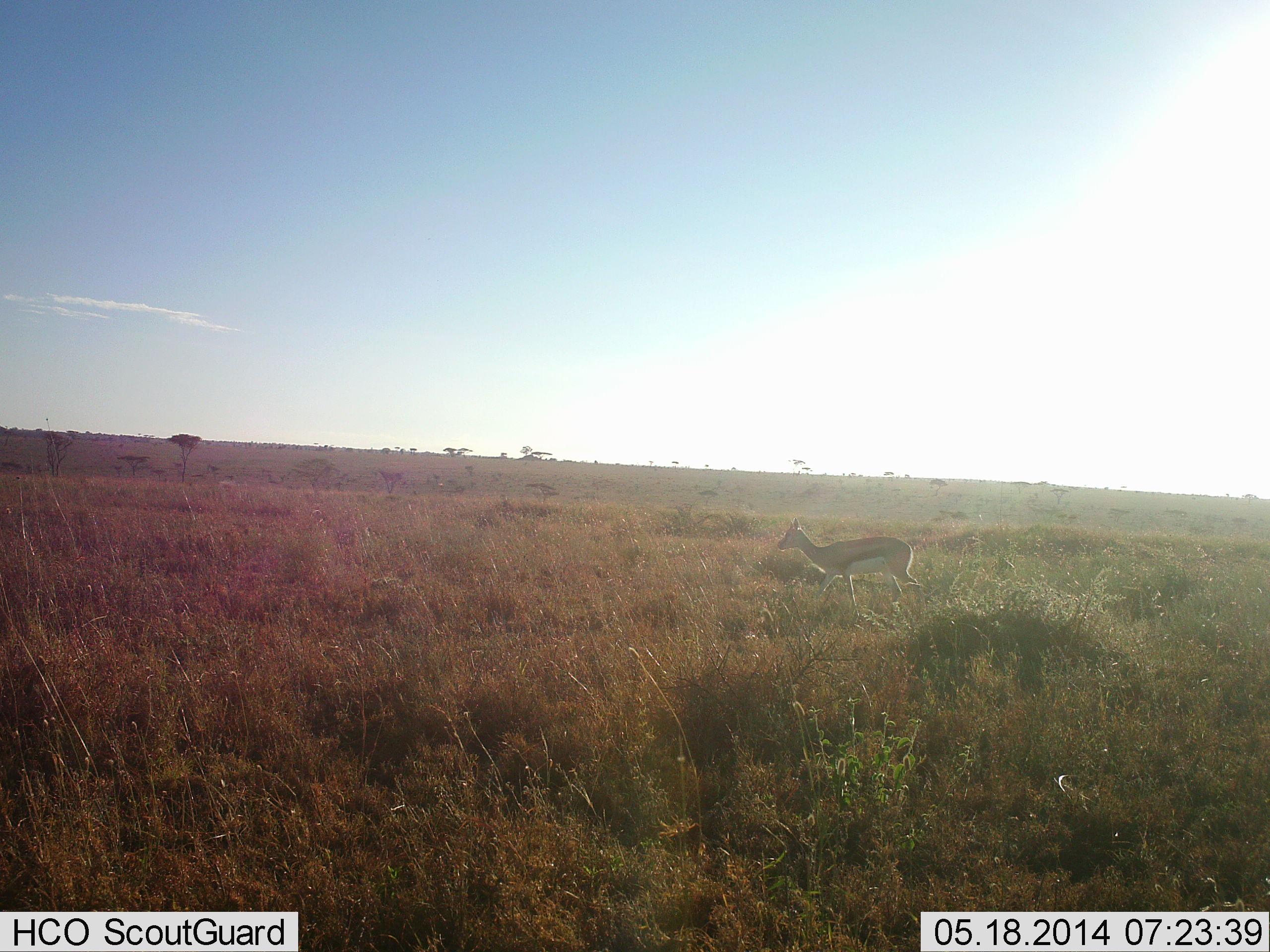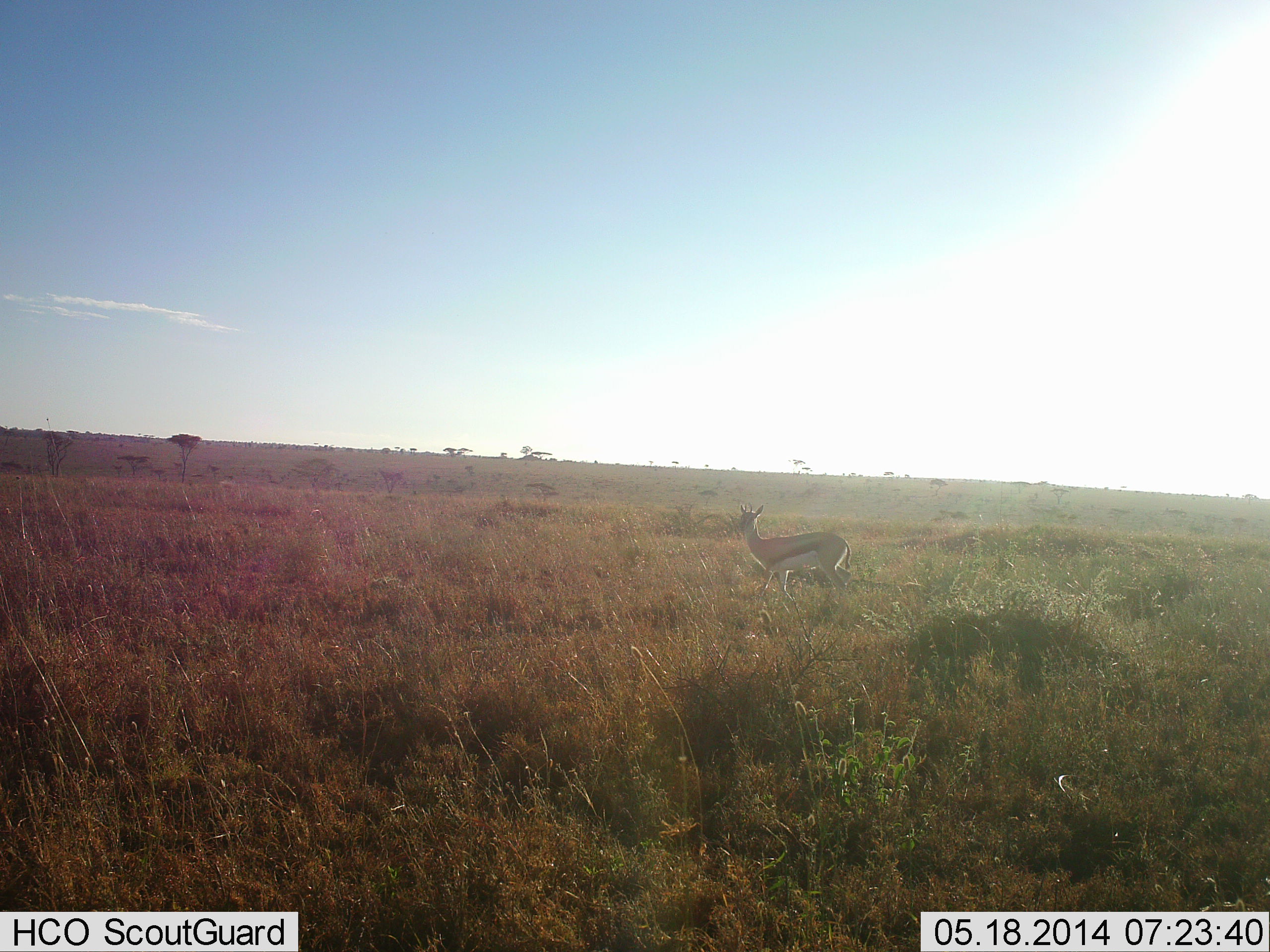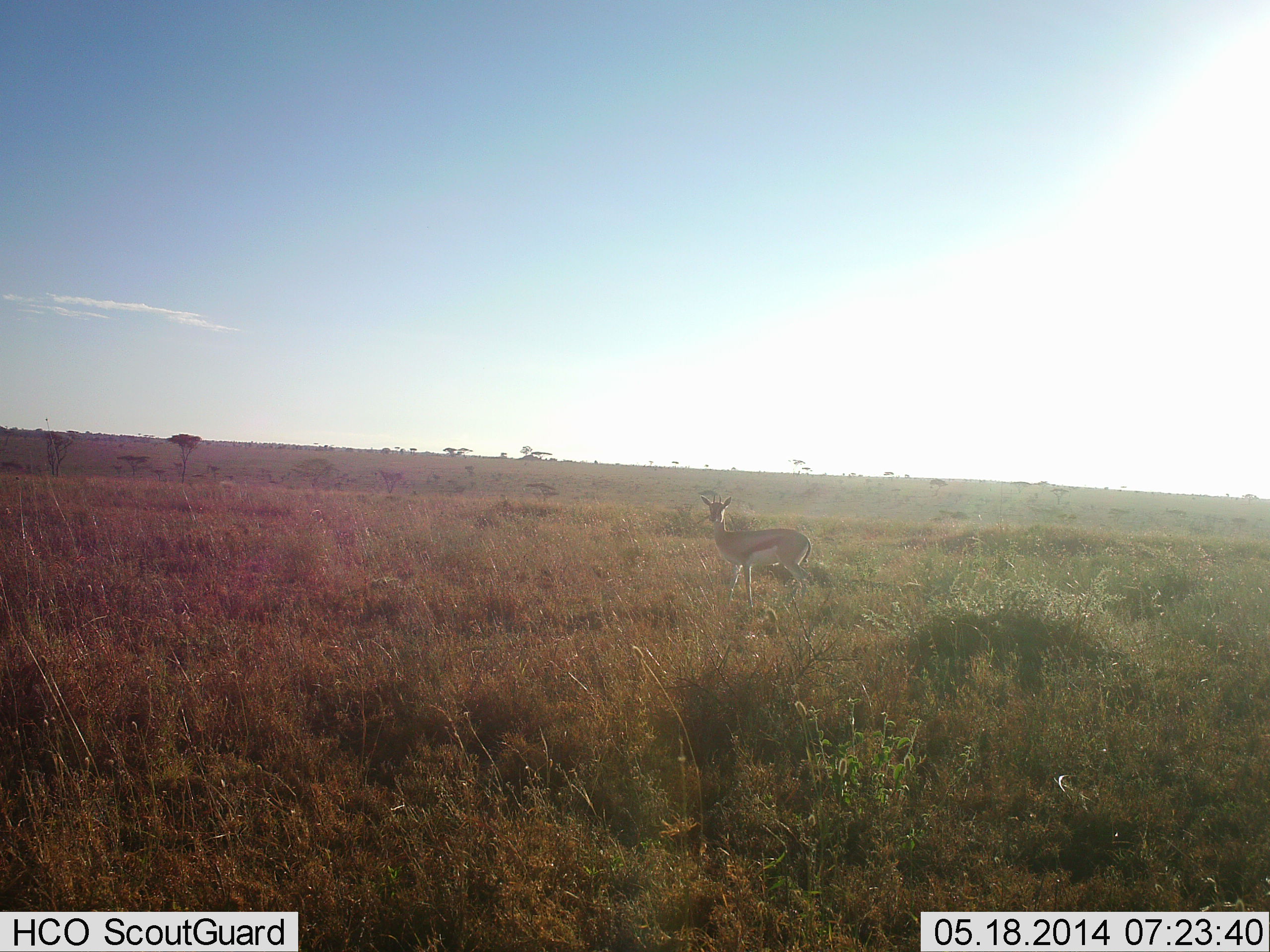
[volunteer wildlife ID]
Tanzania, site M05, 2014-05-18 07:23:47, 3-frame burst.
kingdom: Animalia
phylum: Chordata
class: Mammalia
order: Artiodactyla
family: Bovidae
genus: Eudorcas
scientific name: Eudorcas thomsonii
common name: thomson's gazelle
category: gazellethomsons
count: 1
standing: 20%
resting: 0%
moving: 80%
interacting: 0%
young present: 0%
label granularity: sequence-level